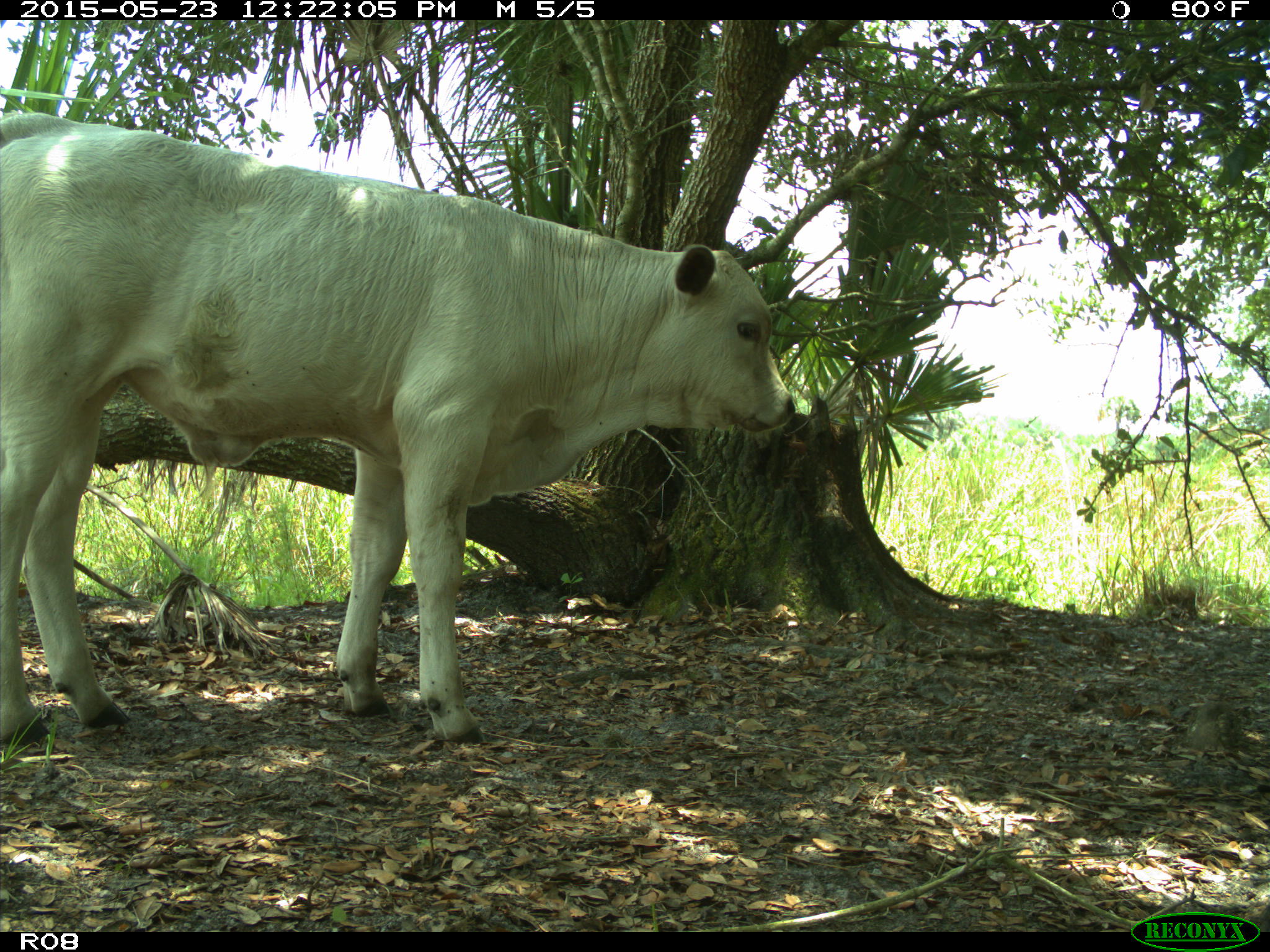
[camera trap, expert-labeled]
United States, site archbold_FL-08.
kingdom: Animalia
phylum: Chordata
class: Mammalia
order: Artiodactyla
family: Bovidae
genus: Bos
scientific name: Bos taurus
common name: domestic cow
Bos taurus (domestic cow).